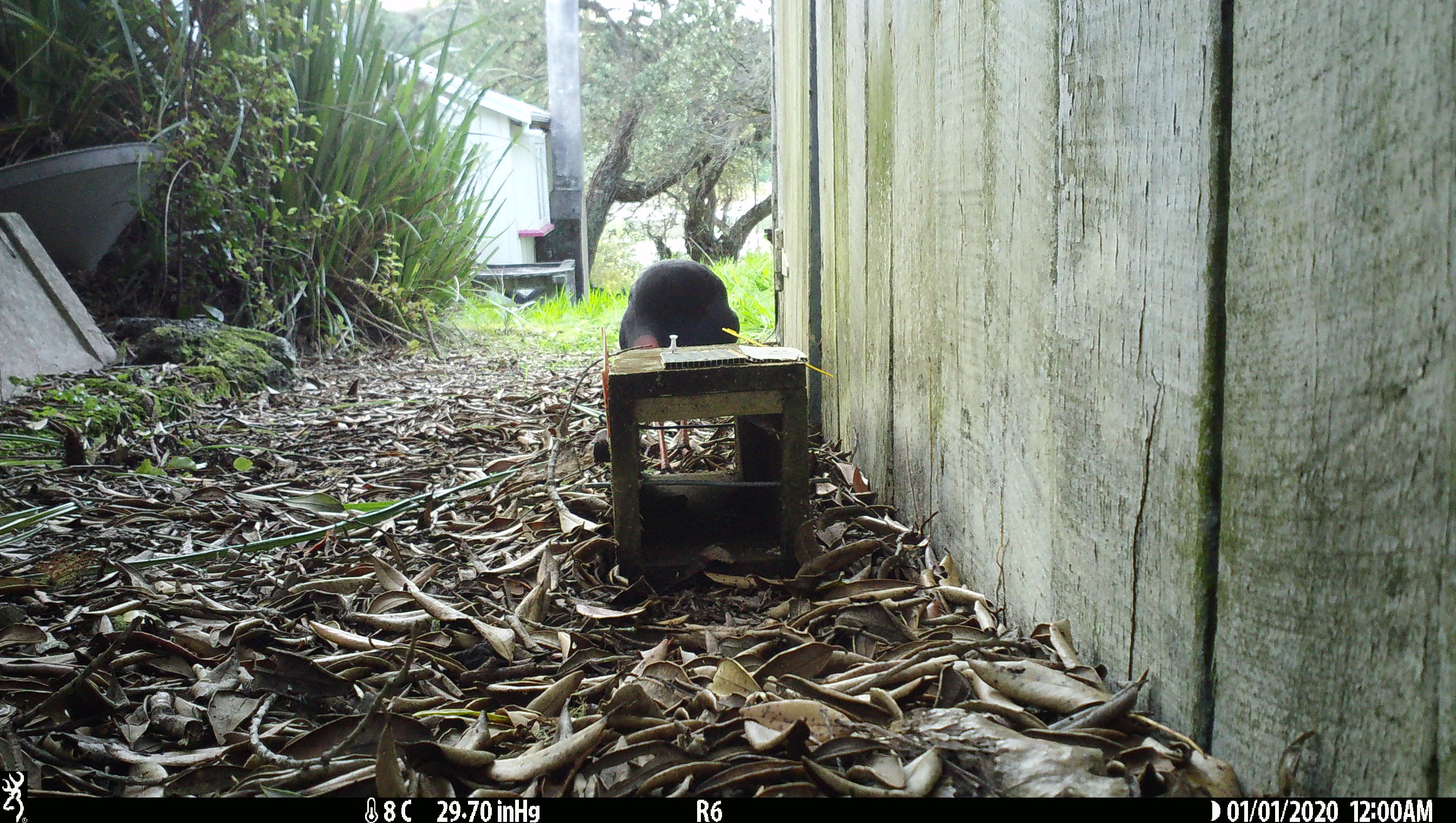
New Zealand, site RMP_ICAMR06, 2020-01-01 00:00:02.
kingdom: Animalia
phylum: Chordata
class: Aves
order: Gruiformes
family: Rallidae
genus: Porphyrio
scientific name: Porphyrio melanotus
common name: australasian swamphen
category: pukeko